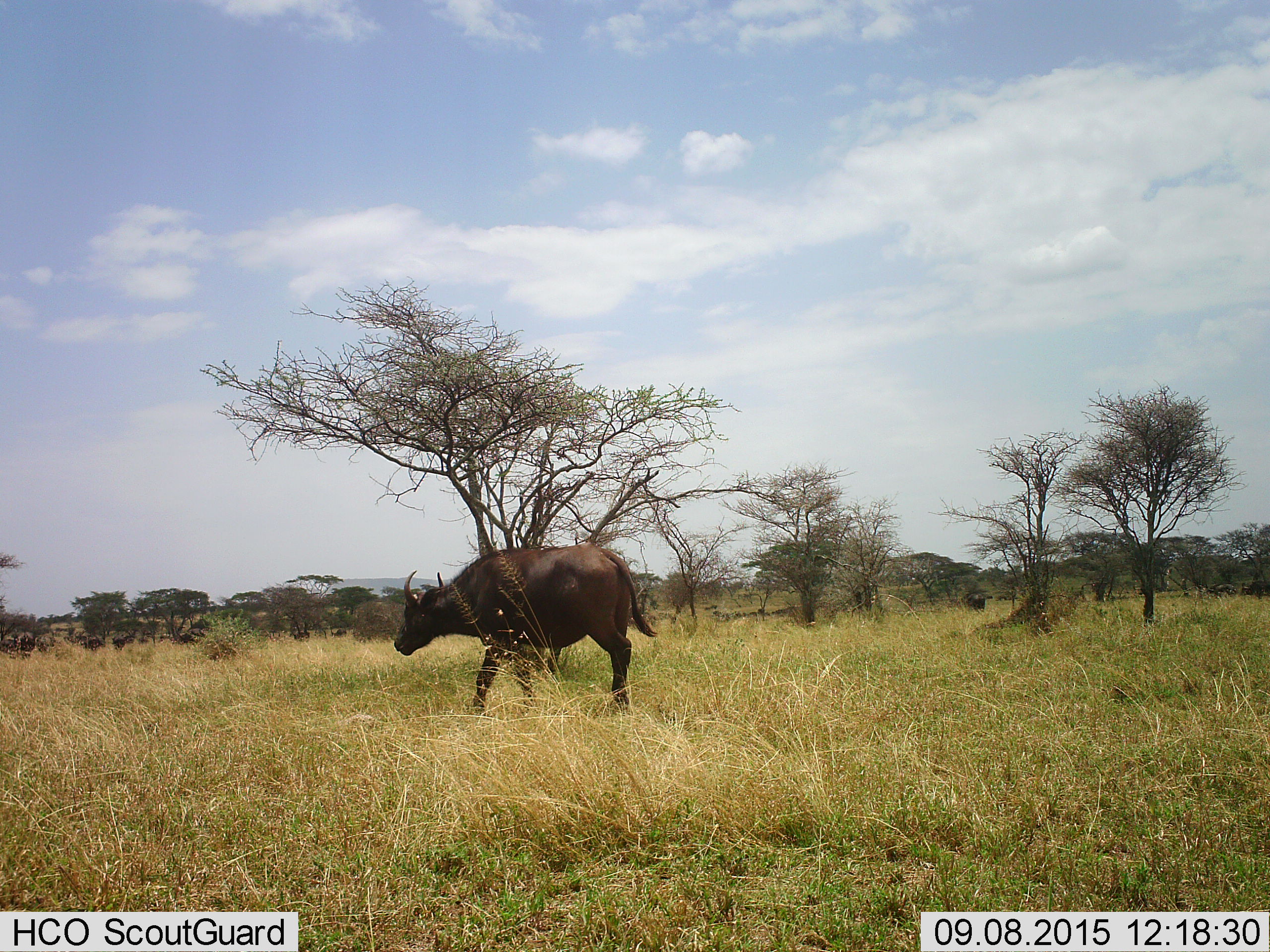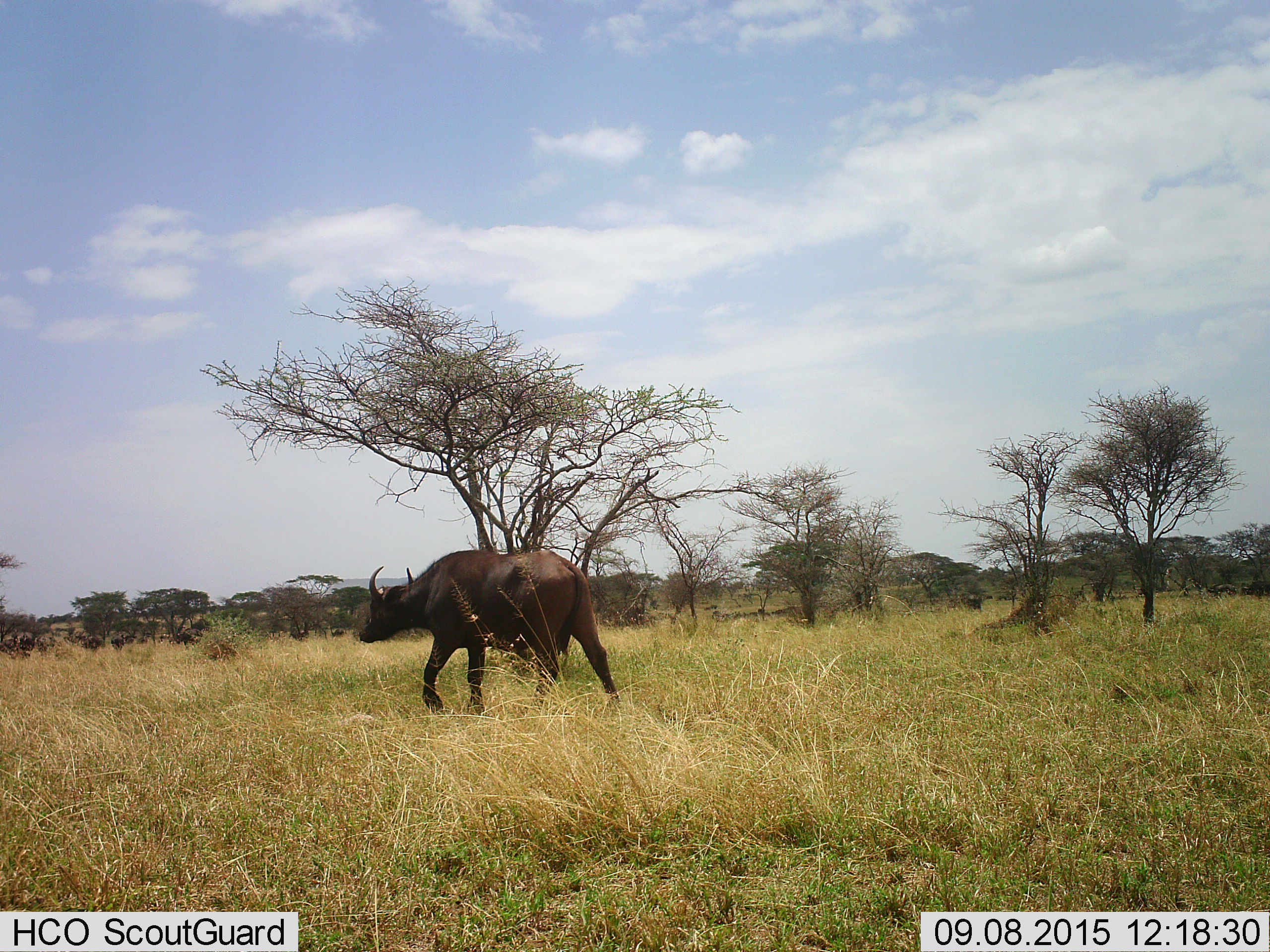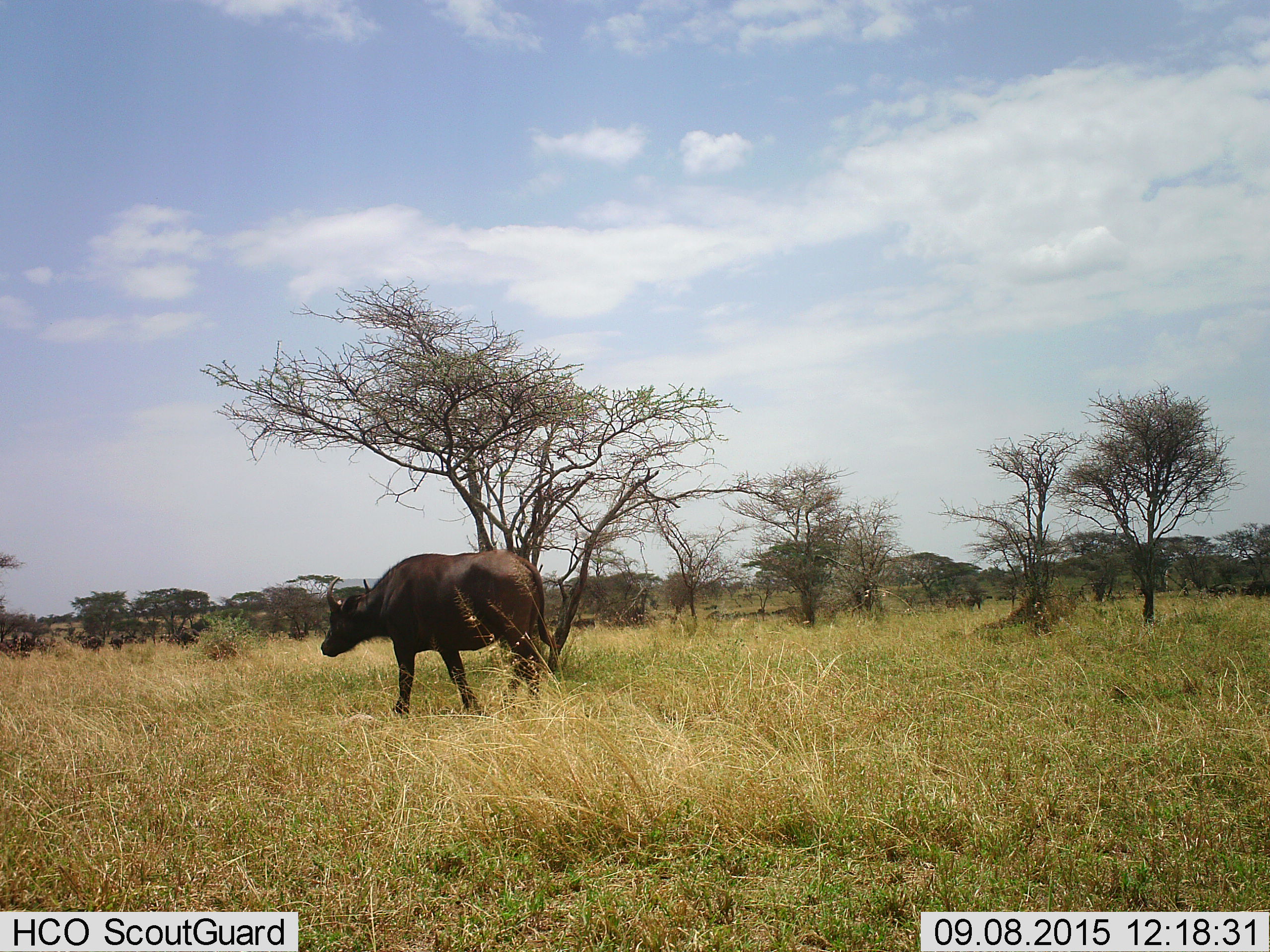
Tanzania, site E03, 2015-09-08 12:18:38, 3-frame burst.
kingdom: Animalia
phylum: Chordata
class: Mammalia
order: Artiodactyla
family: Bovidae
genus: Syncerus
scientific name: Syncerus caffer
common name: cape buffalo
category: buffalo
Buffalo (cape buffalo) (Syncerus caffer), count 11-50. Behavior (volunteer vote fractions): standing 41%, resting 18%, moving 94%, interacting 0%. Young present (vote fraction): 0%. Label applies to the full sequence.